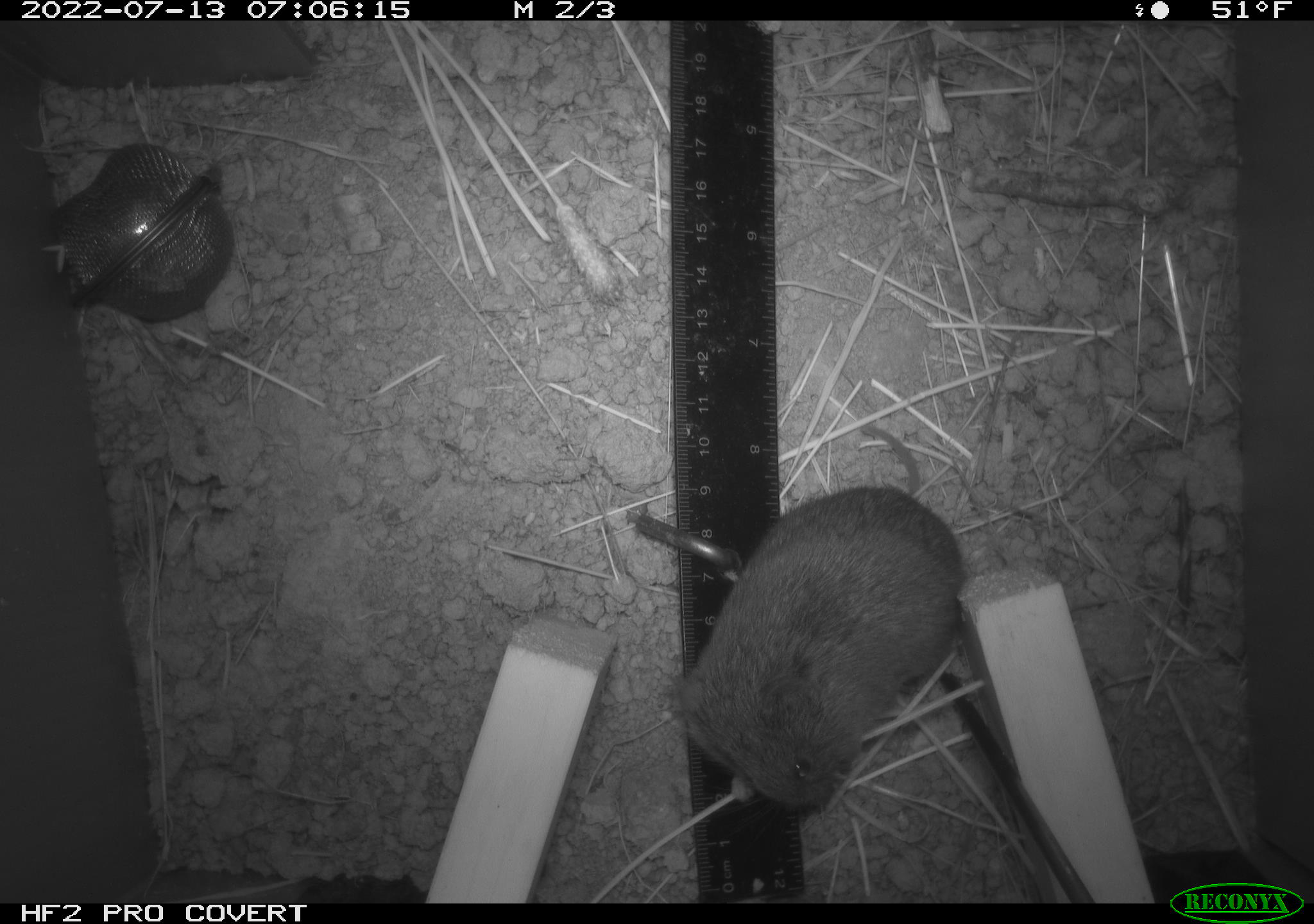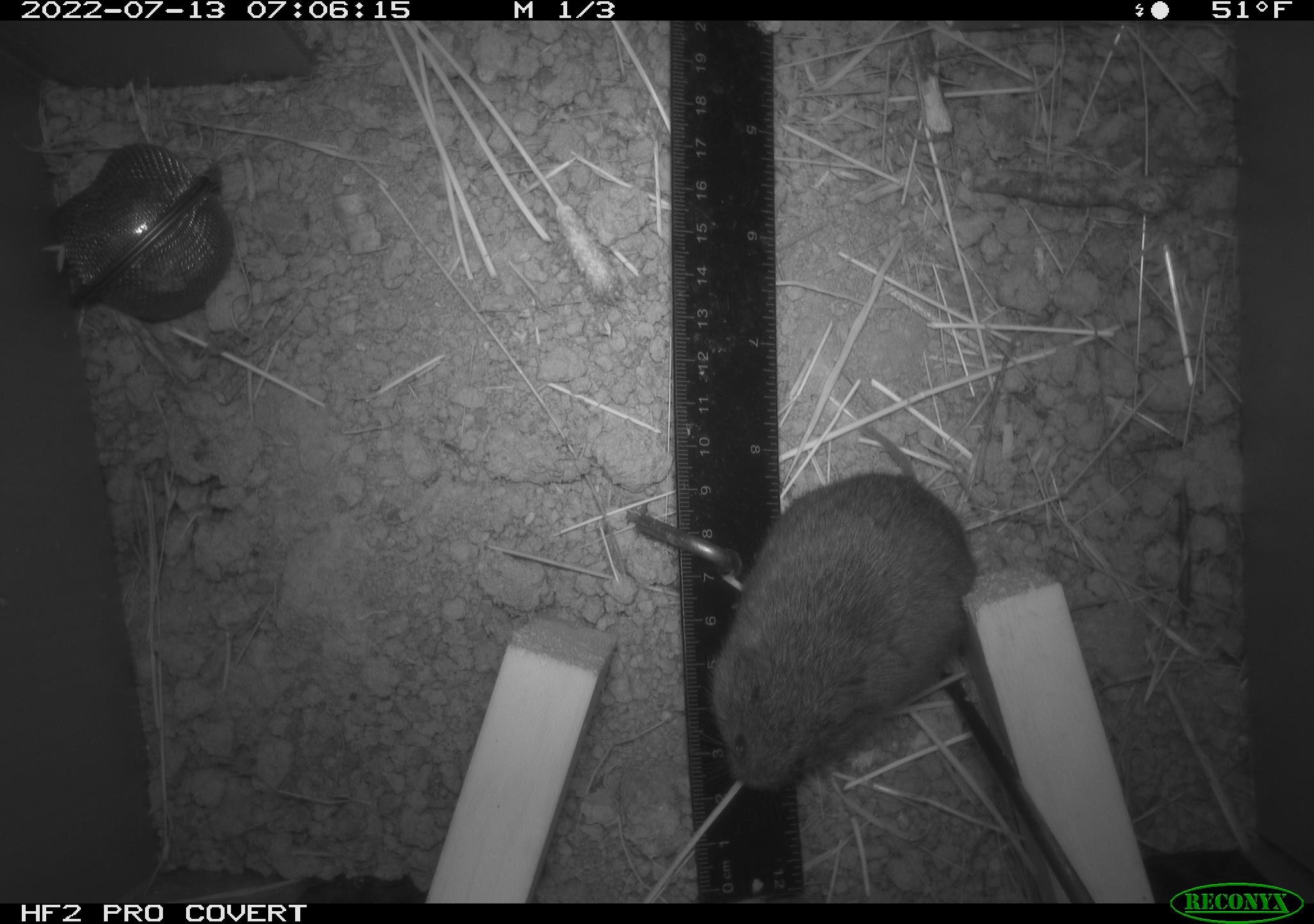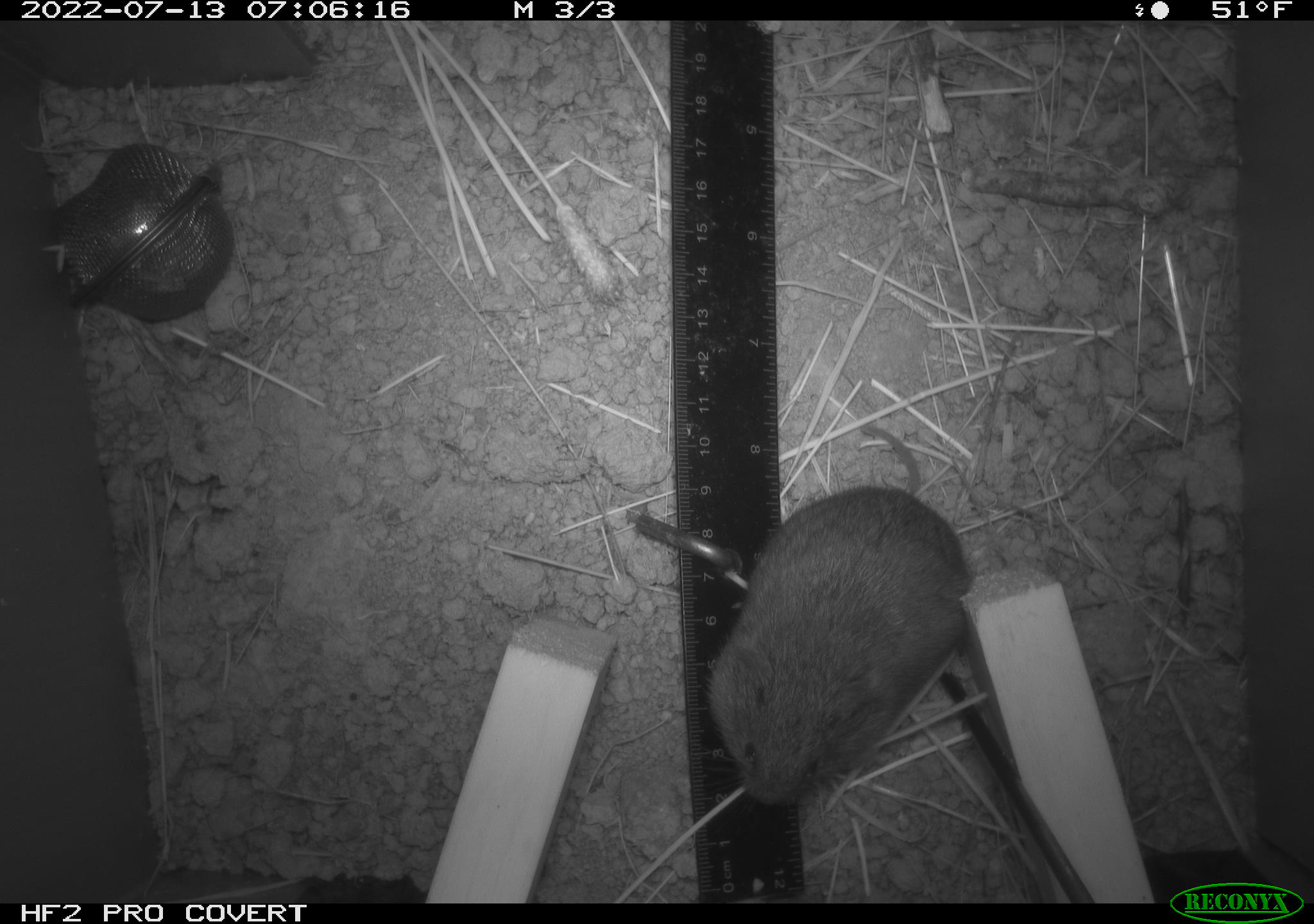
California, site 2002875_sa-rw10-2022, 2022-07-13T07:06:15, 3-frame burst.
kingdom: Animalia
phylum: Chordata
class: Mammalia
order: Rodentia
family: Cricetidae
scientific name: Arvicolinae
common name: voles, lemmings, and muskrats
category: arvicolinae subfamily